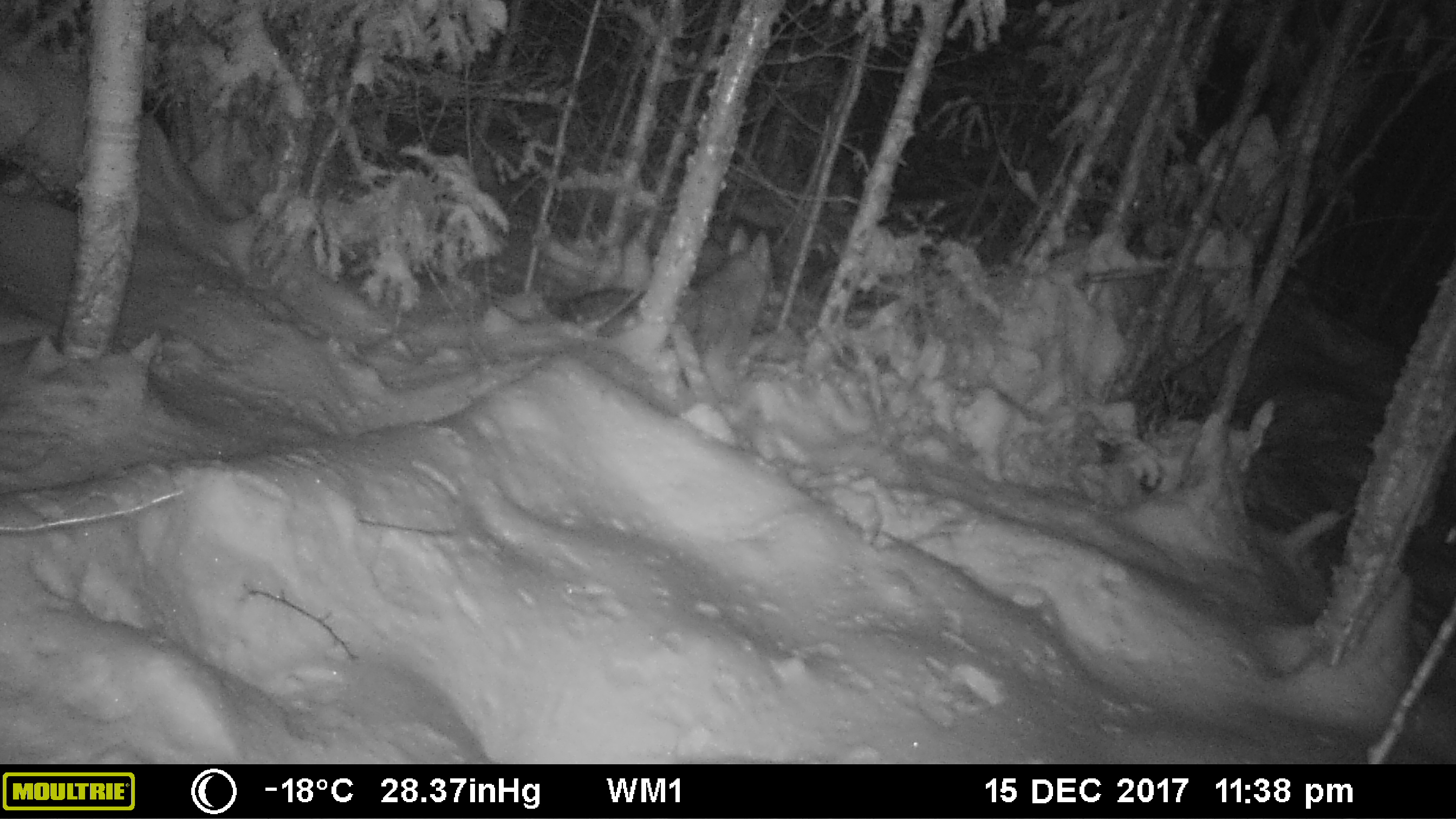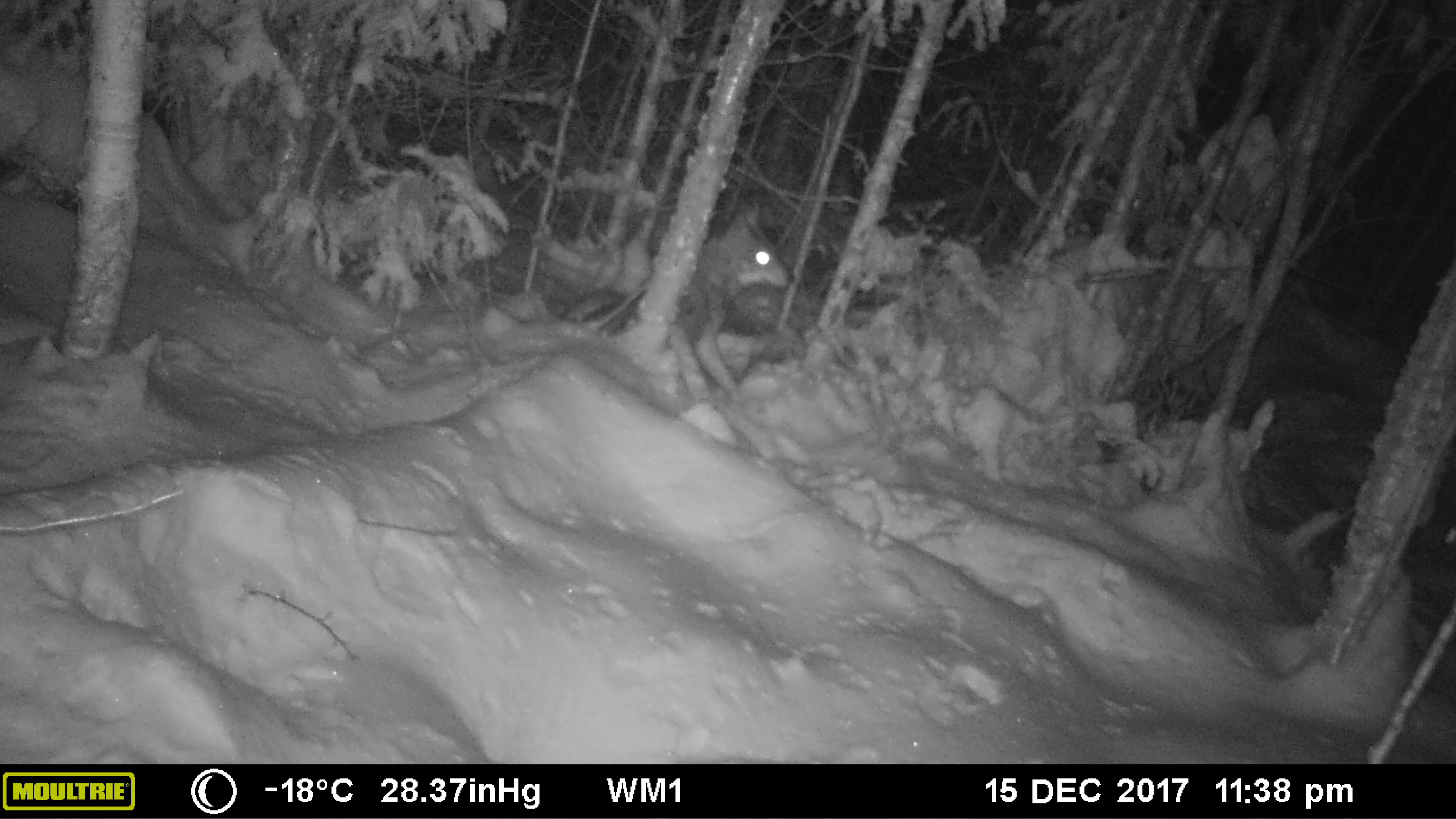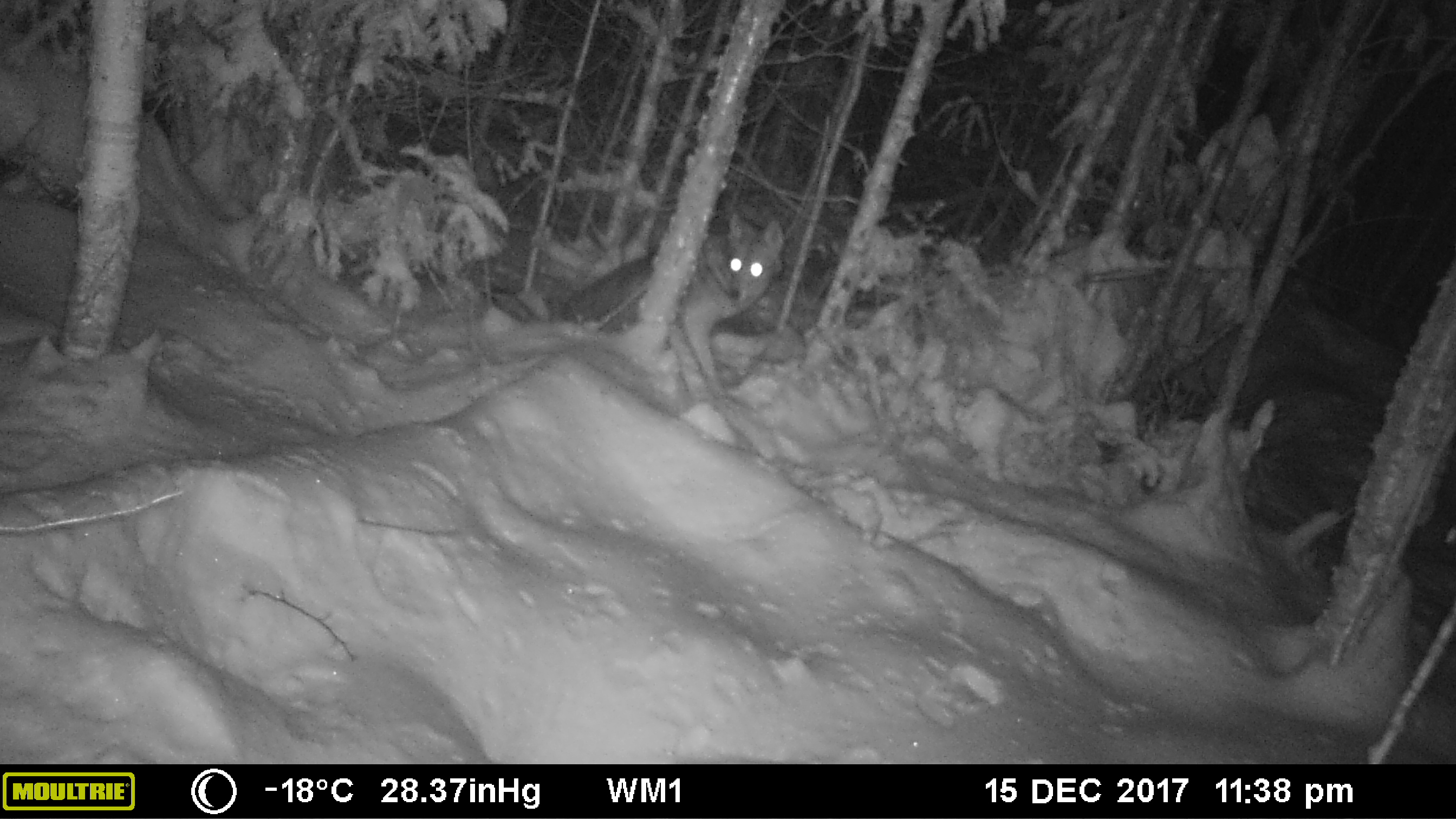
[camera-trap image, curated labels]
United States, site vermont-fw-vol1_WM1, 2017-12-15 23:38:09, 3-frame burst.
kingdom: Animalia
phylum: Chordata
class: Mammalia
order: Carnivora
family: Canidae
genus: Canis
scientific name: Canis latrans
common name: coyote